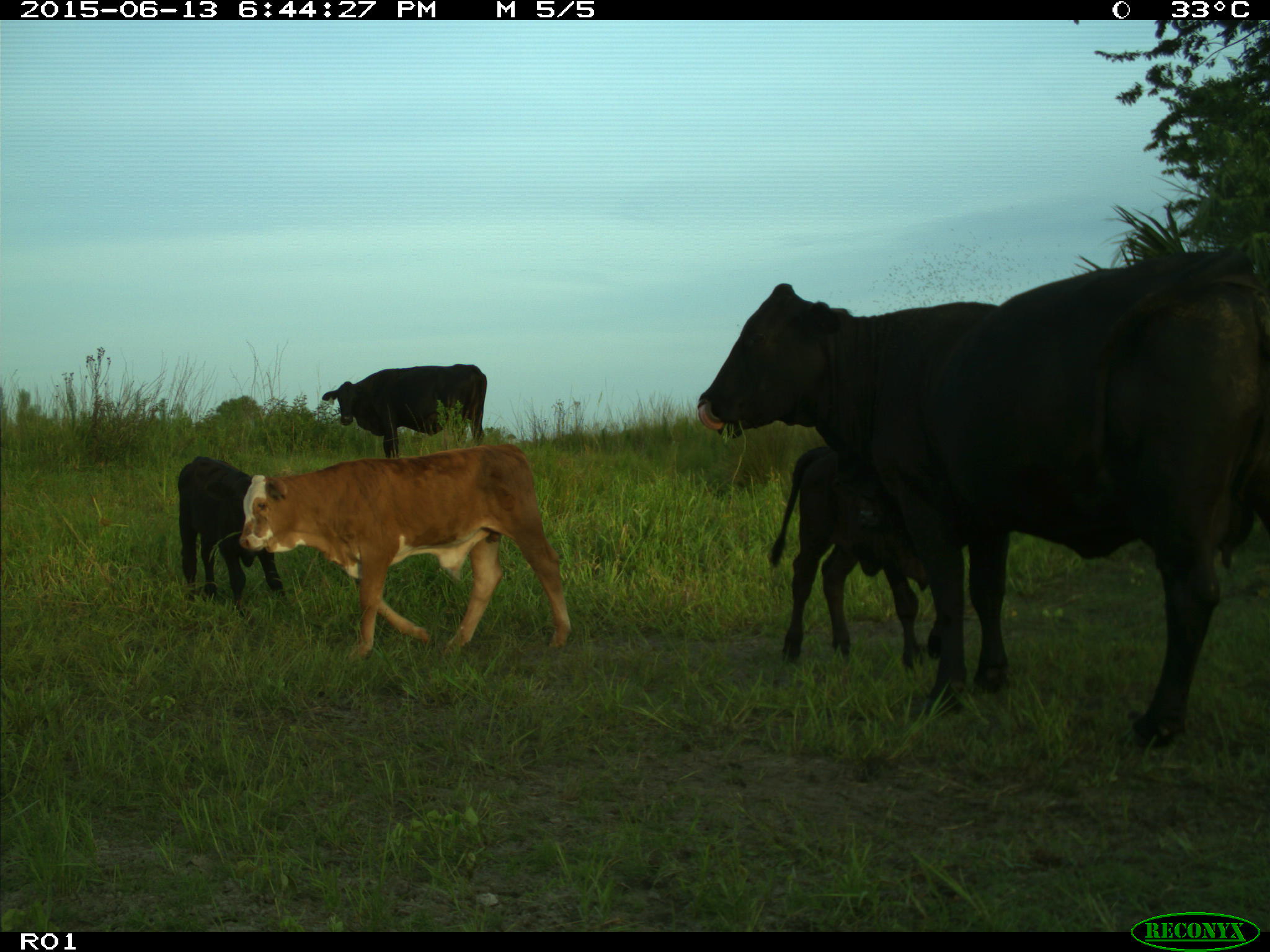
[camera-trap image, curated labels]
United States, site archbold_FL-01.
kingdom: Animalia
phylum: Chordata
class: Mammalia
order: Artiodactyla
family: Bovidae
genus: Bos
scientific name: Bos taurus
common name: domestic cow